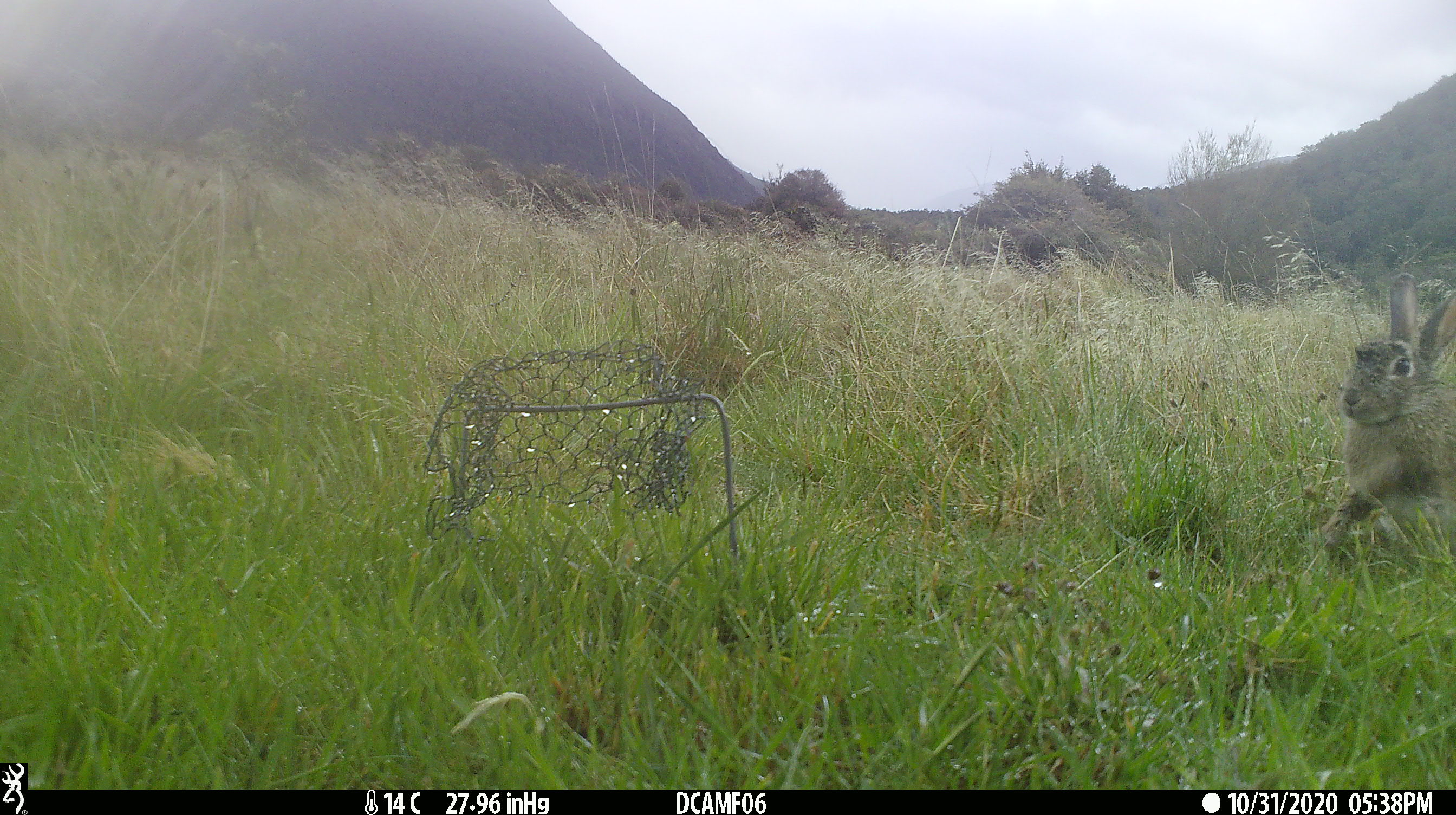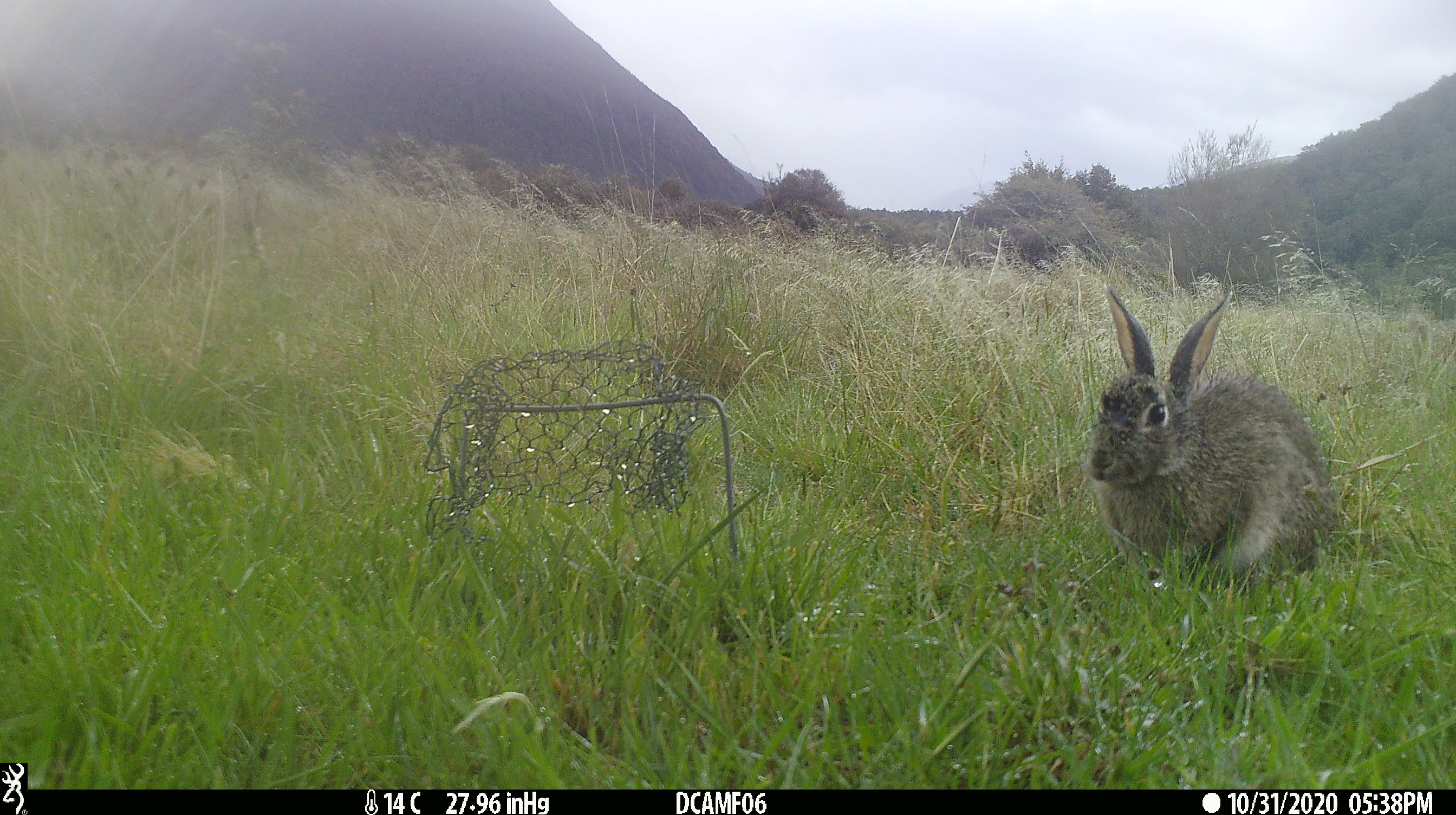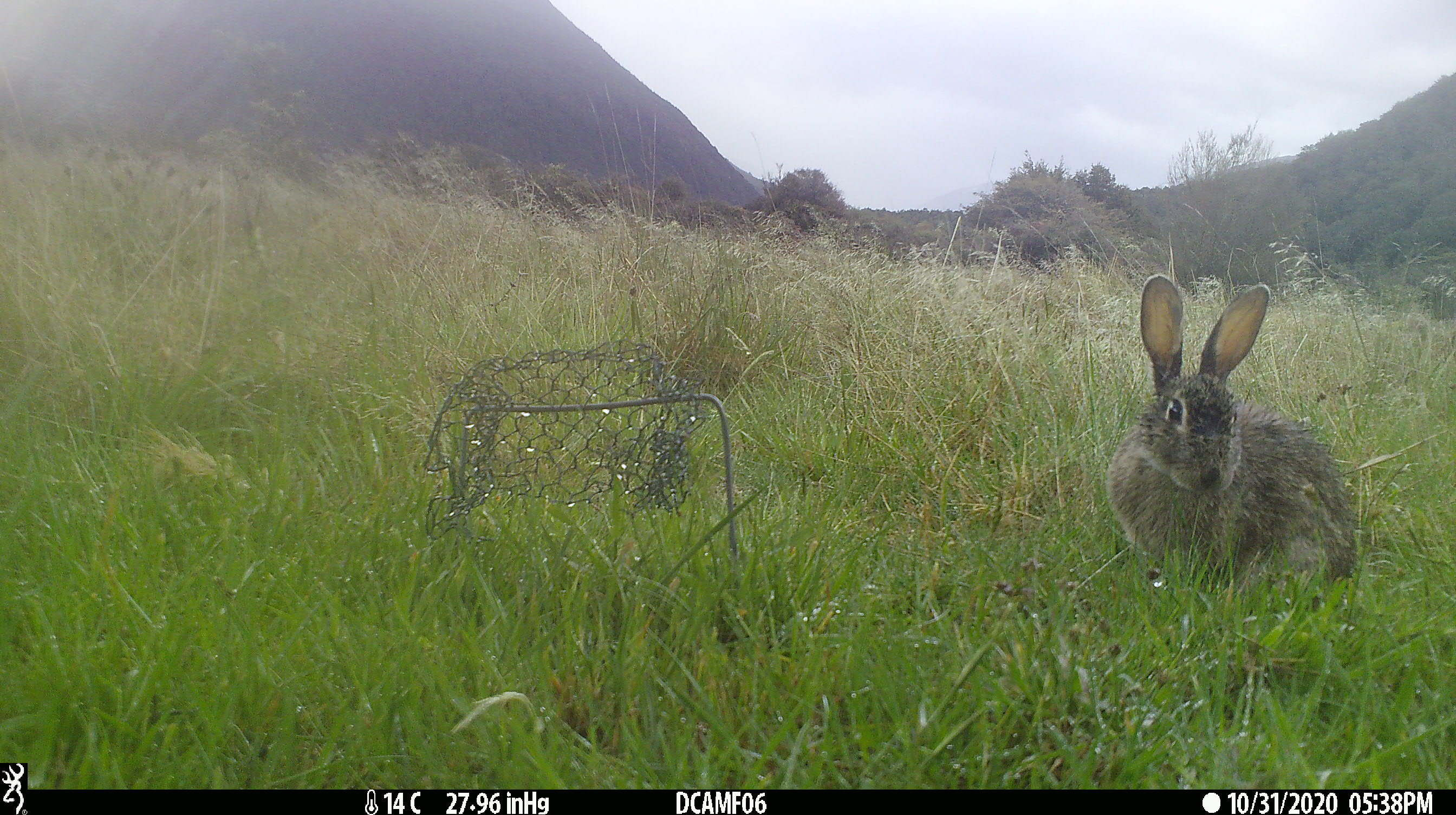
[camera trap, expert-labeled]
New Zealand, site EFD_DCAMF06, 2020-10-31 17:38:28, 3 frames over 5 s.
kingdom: Animalia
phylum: Chordata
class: Mammalia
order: Lagomorpha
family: Leporidae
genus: Oryctolagus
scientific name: Oryctolagus cuniculus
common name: european rabbit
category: rabbit